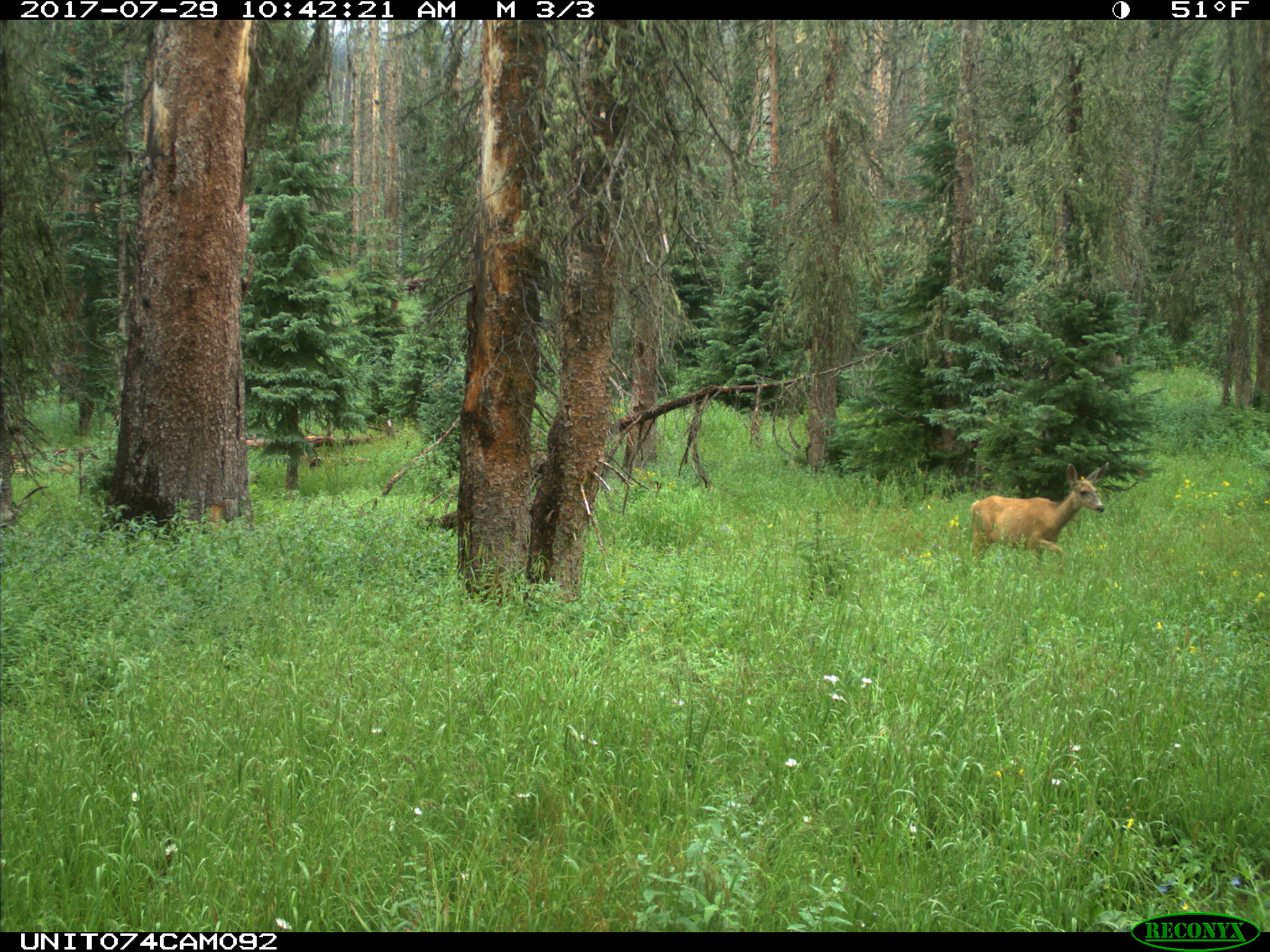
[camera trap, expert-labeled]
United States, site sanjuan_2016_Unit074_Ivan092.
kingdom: Animalia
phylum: Chordata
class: Mammalia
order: Artiodactyla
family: Cervidae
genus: Odocoileus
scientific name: Odocoileus hemionus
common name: mule deer